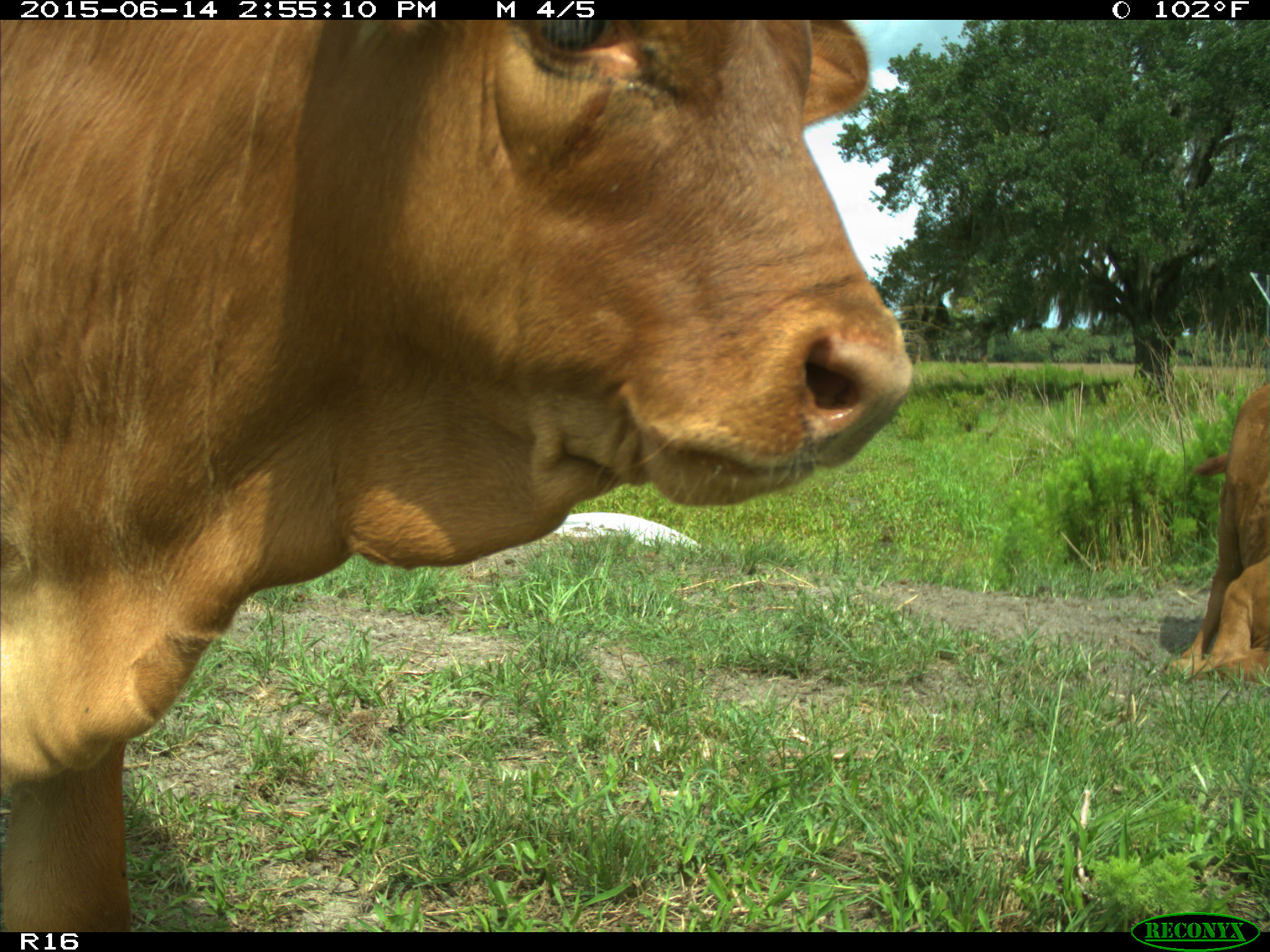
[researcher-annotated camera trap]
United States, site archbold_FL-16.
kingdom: Animalia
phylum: Chordata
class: Mammalia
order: Artiodactyla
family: Bovidae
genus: Bos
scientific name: Bos taurus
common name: domestic cow